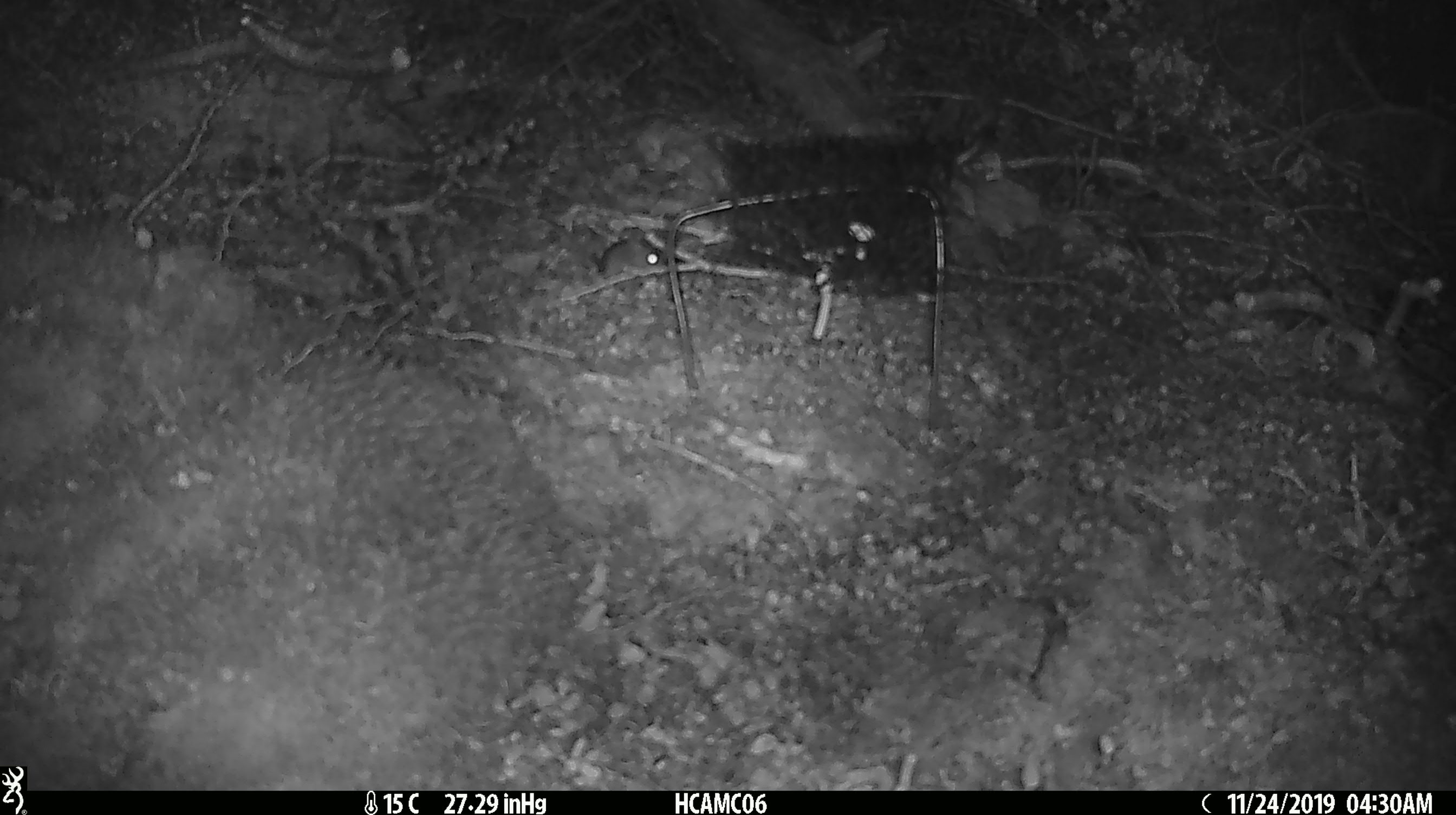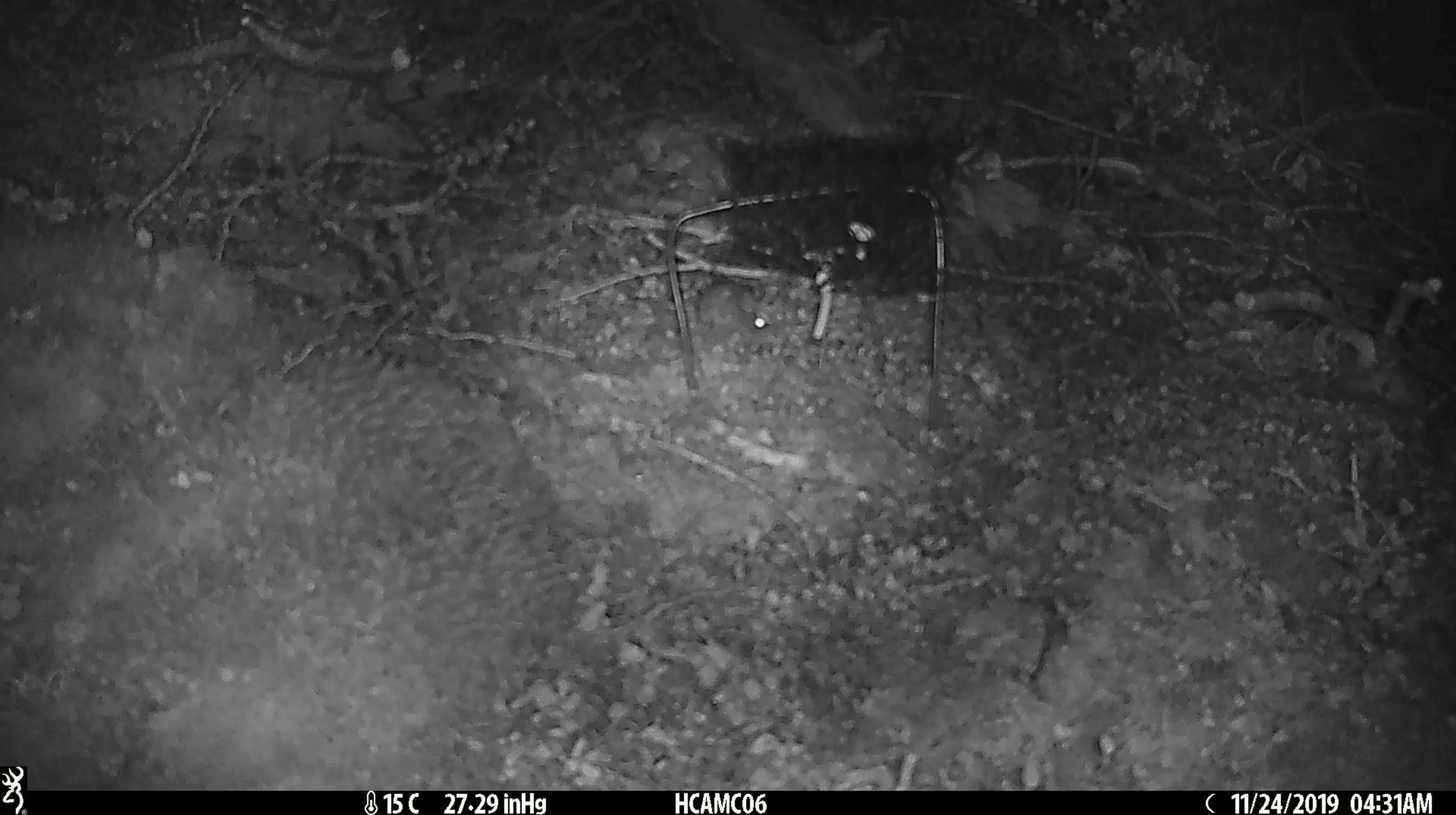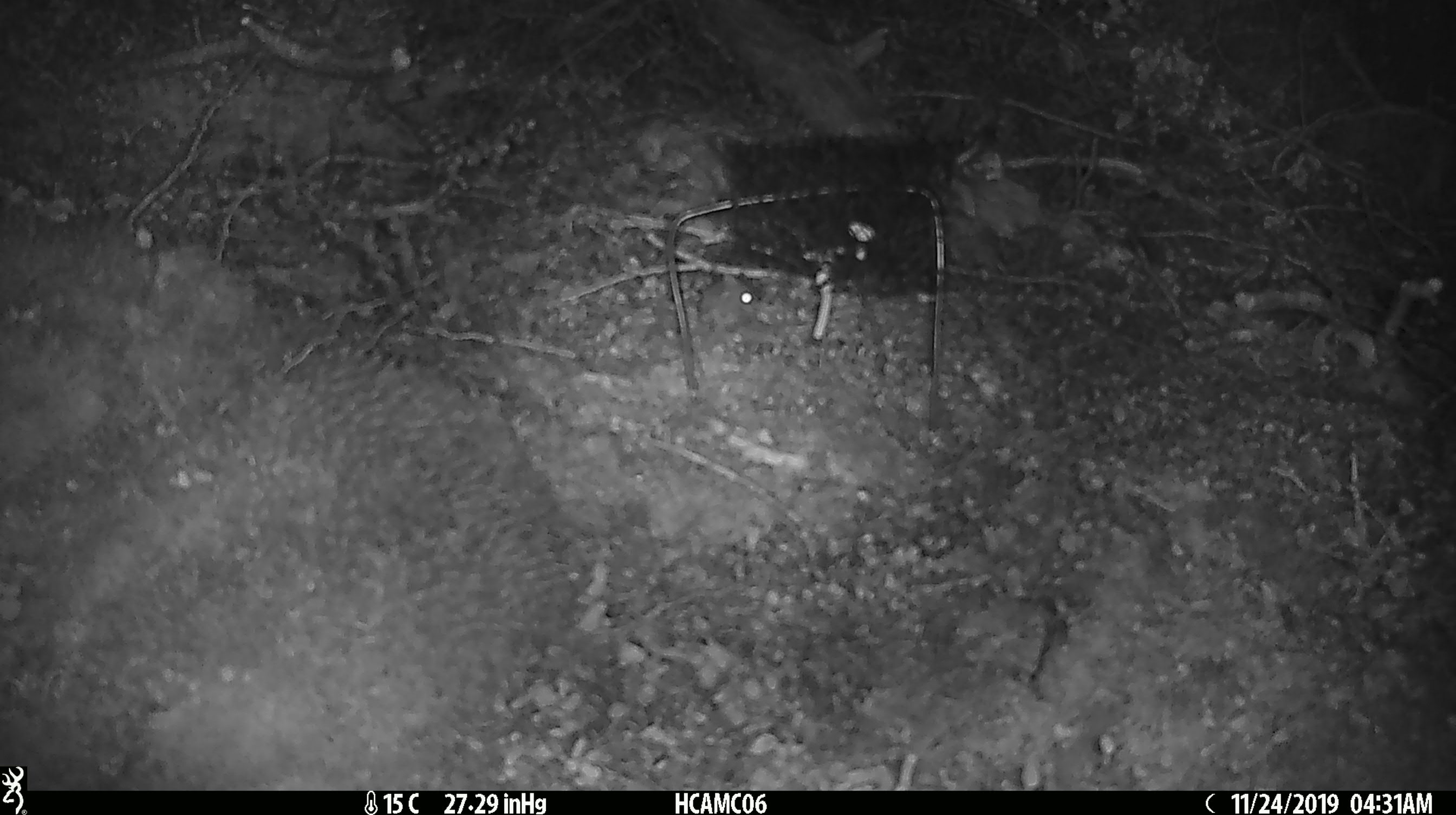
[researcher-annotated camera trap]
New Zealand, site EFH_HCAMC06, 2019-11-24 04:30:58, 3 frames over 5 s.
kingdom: Animalia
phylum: Chordata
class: Mammalia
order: Rodentia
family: Muridae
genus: Mus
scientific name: Mus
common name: mouse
Mouse (Mus).